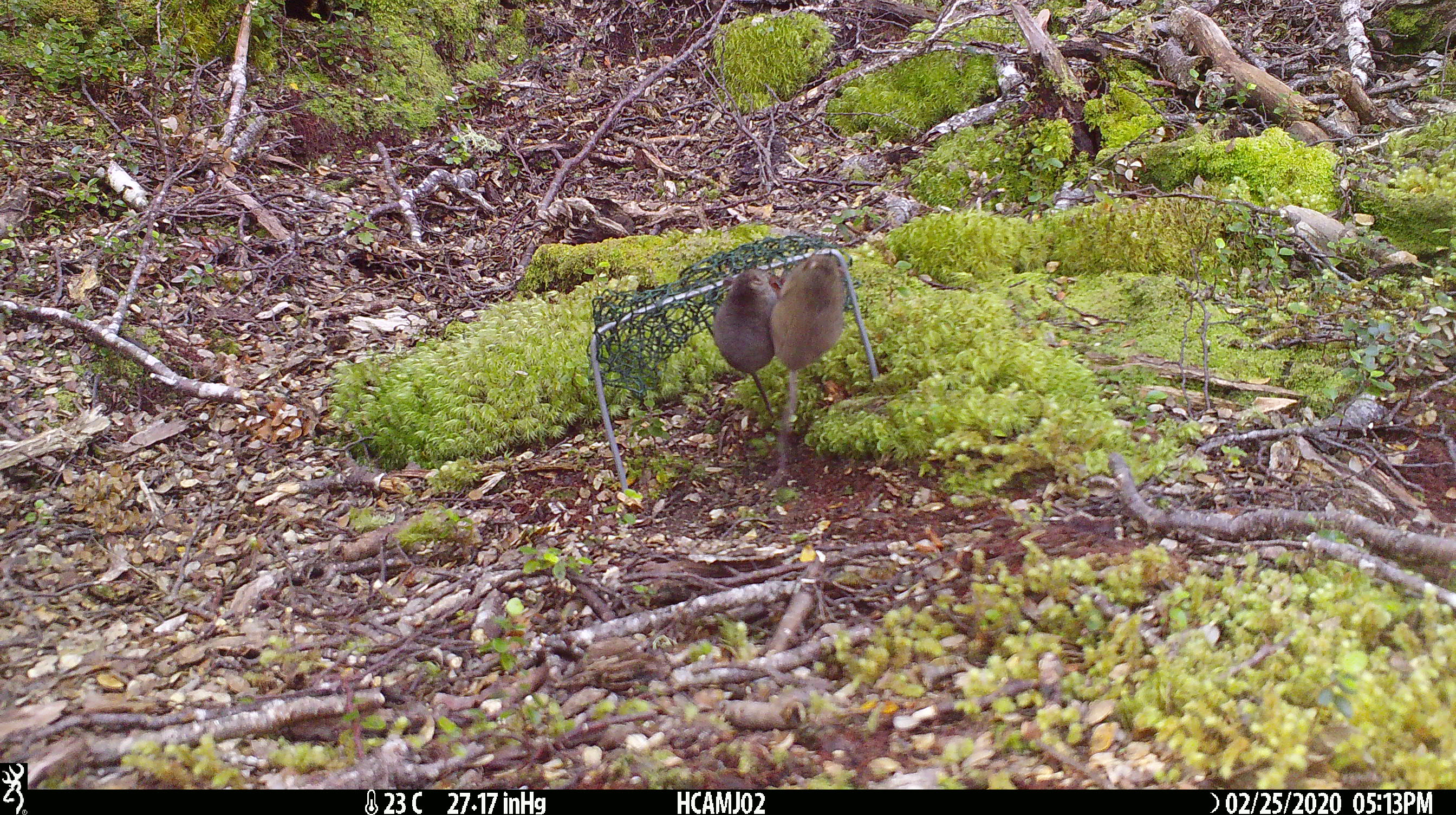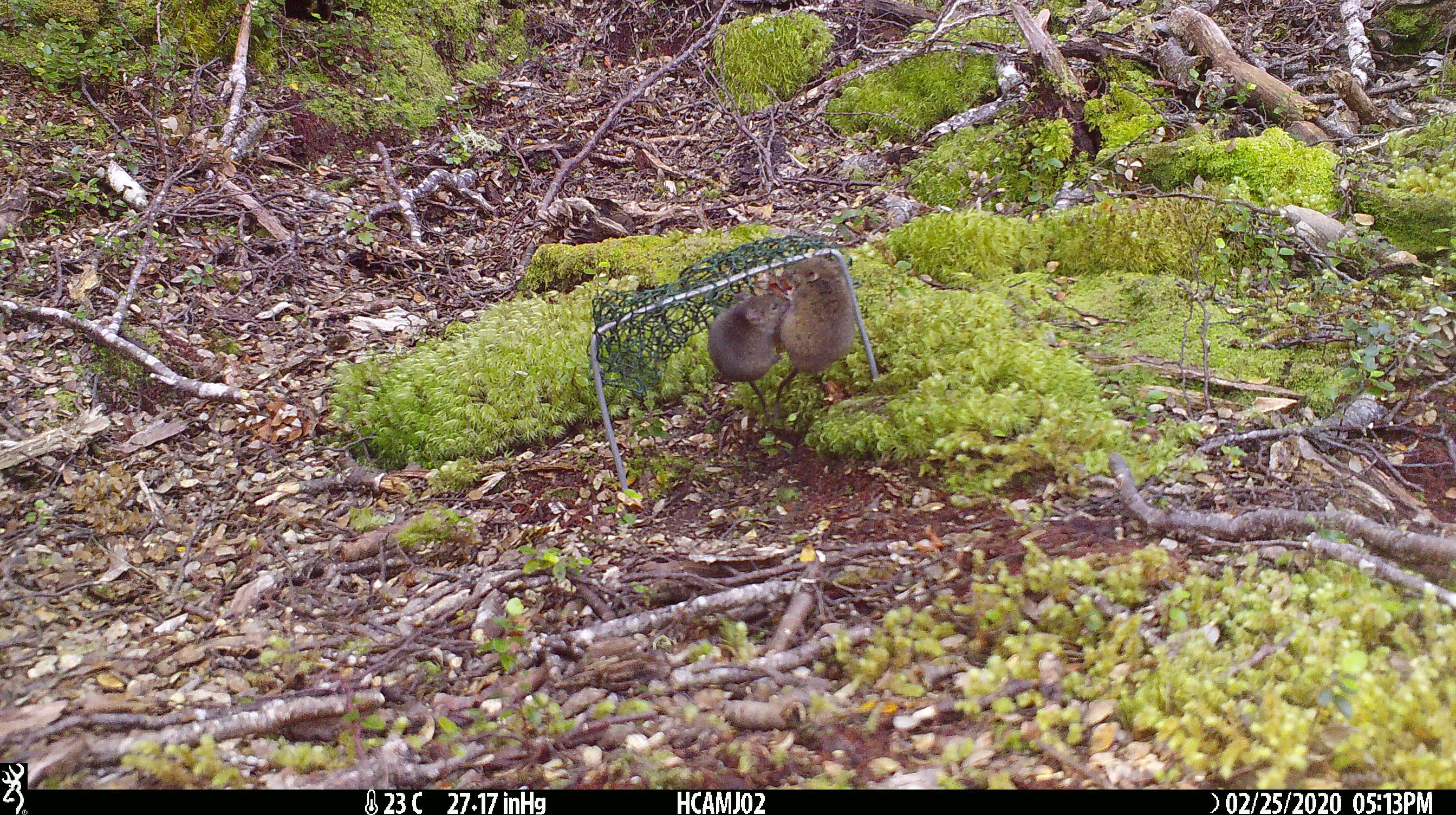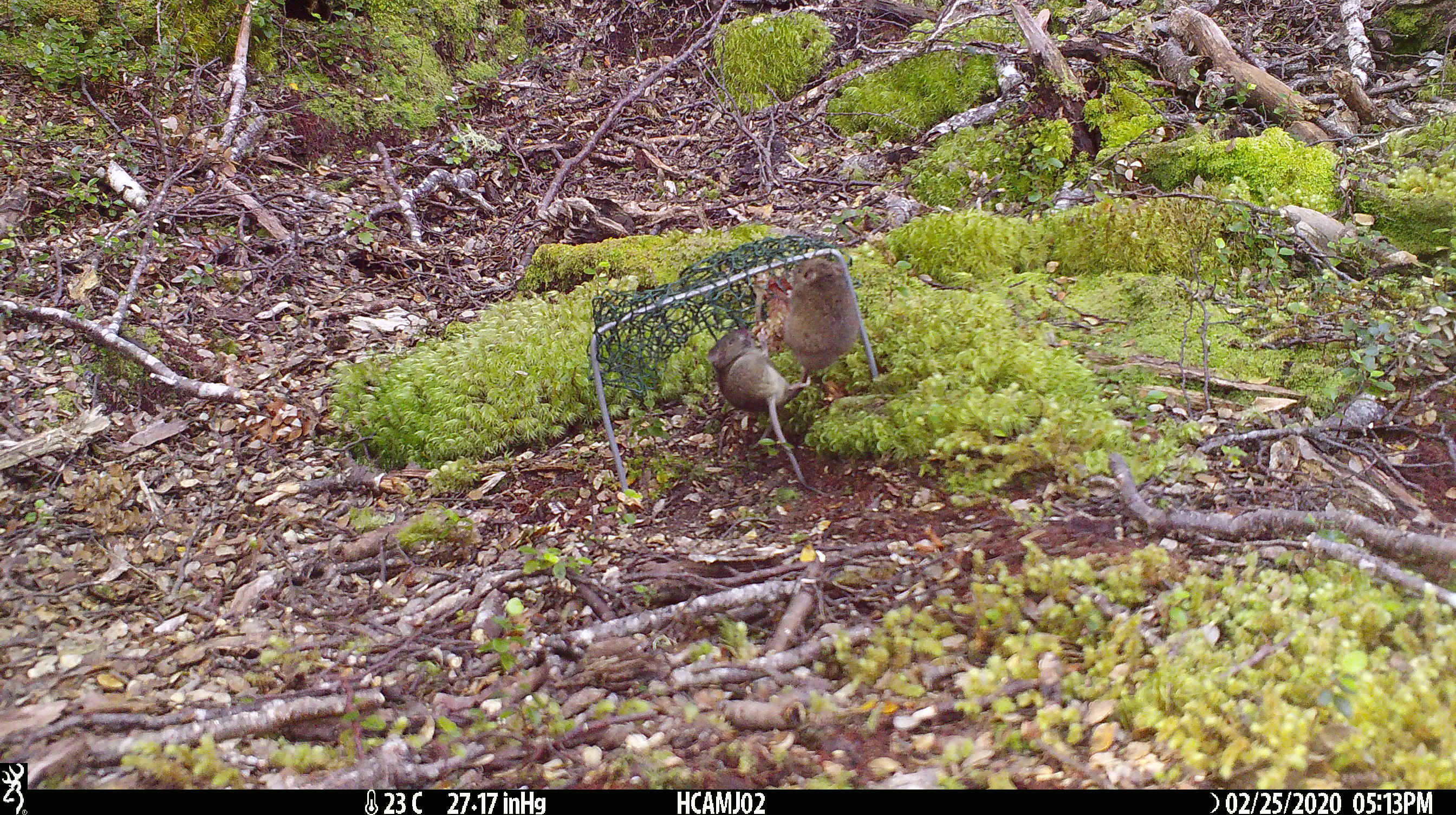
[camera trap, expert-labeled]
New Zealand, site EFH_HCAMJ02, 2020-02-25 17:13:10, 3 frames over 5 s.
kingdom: Animalia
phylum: Chordata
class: Mammalia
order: Rodentia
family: Muridae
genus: Mus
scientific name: Mus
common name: mouse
Mouse (Mus).